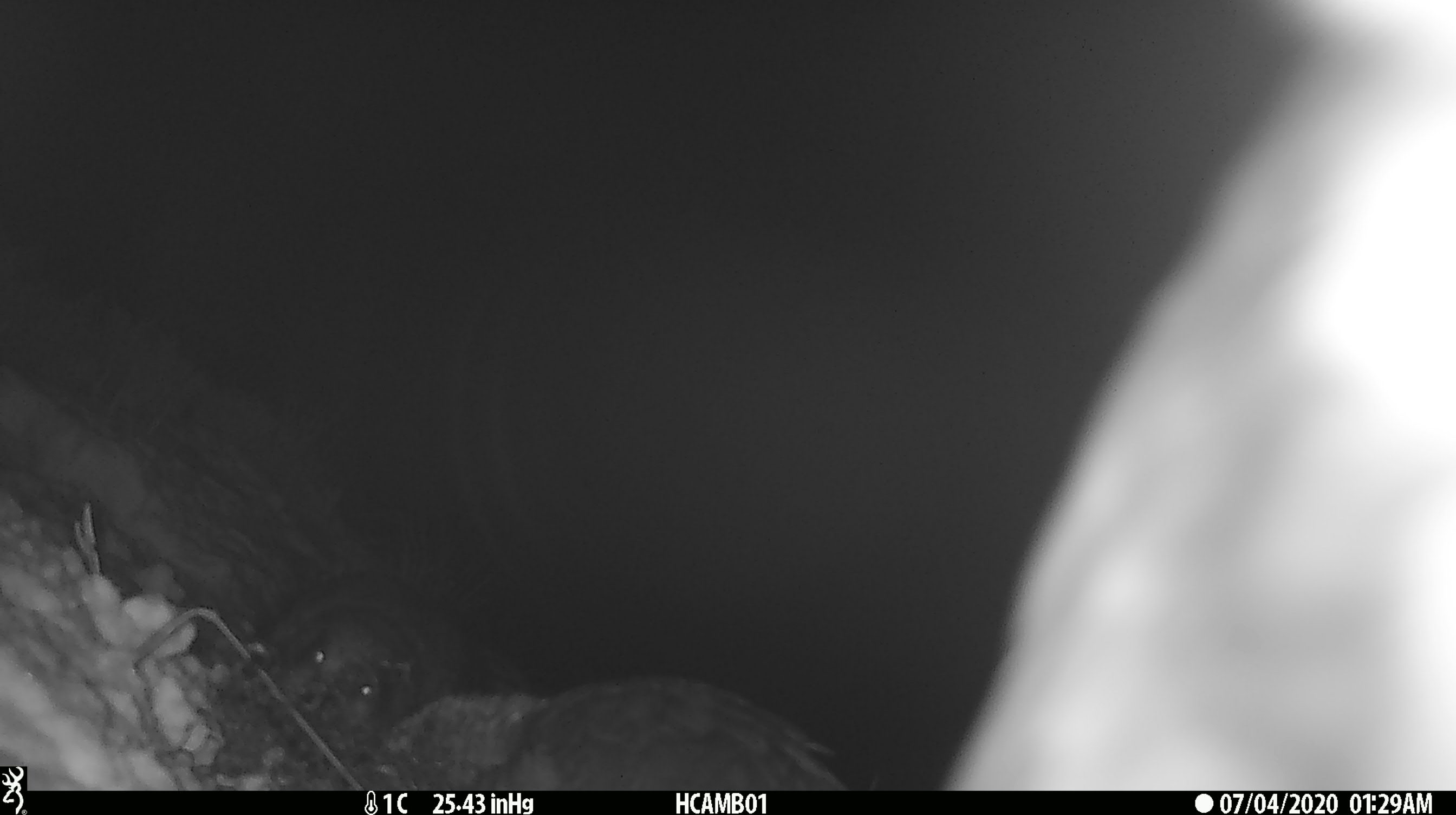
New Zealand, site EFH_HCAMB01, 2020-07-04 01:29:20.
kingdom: Animalia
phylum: Chordata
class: Aves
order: Psittaciformes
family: Strigopidae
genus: Nestor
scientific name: Nestor notabilis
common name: kea